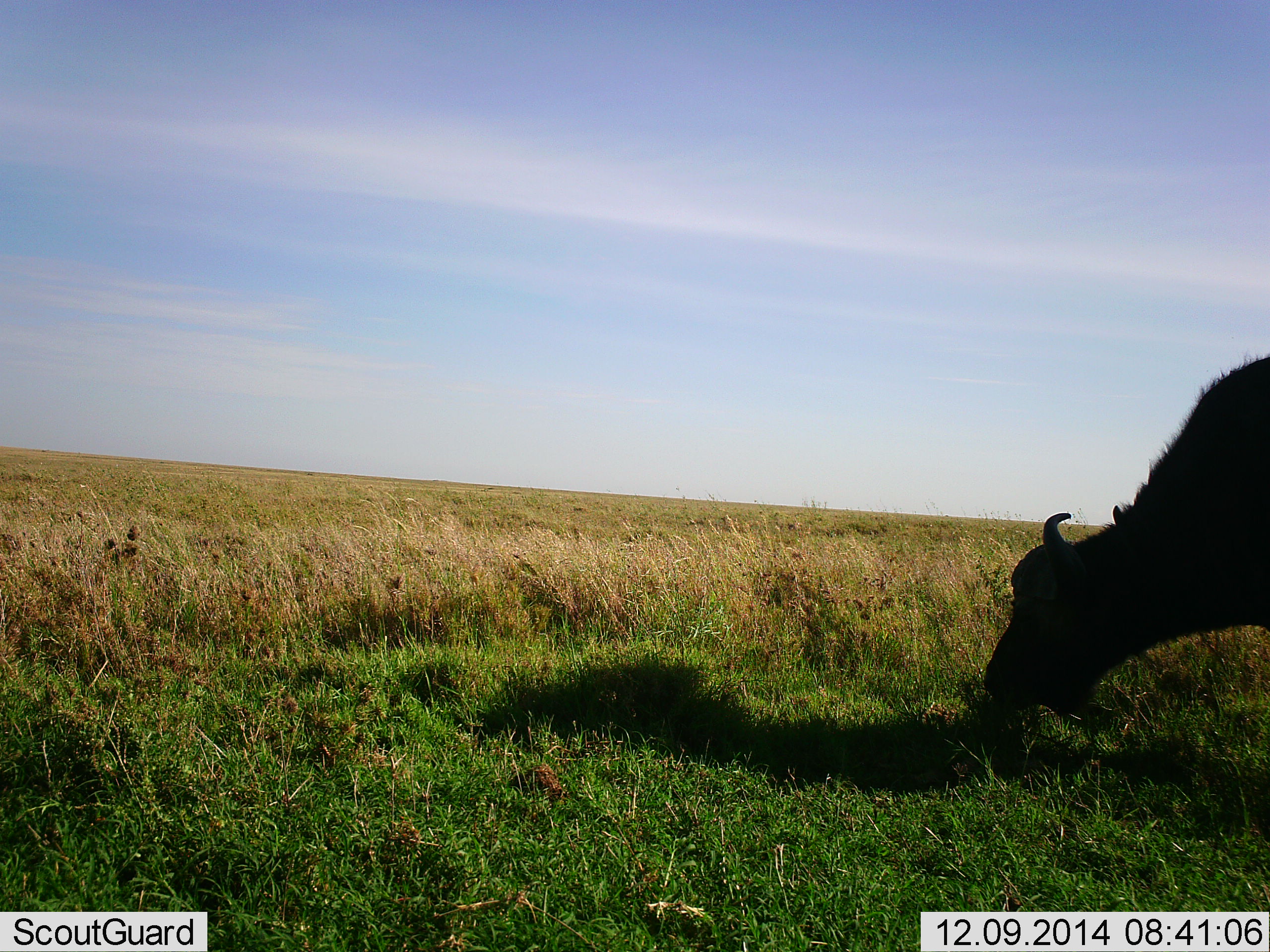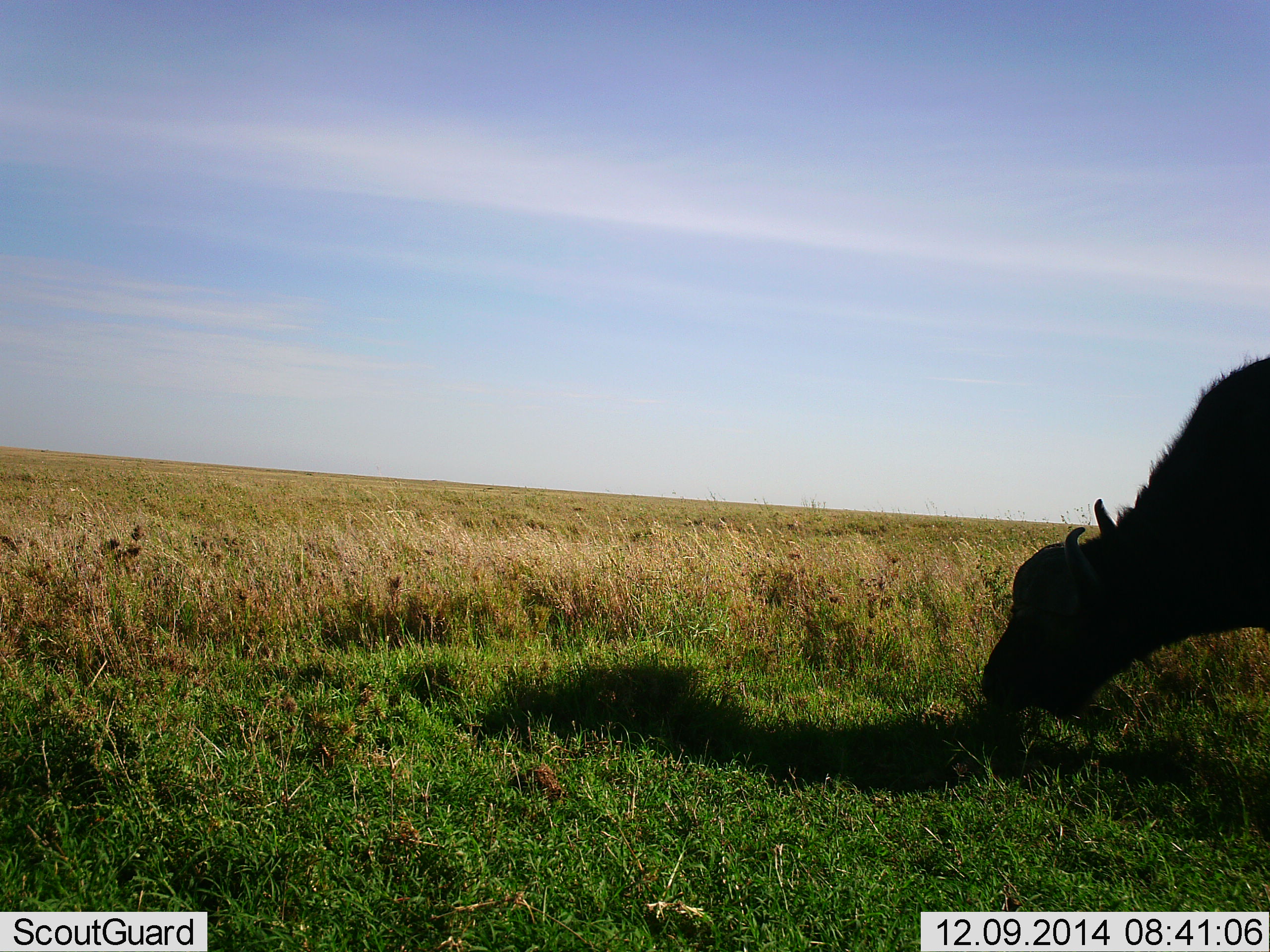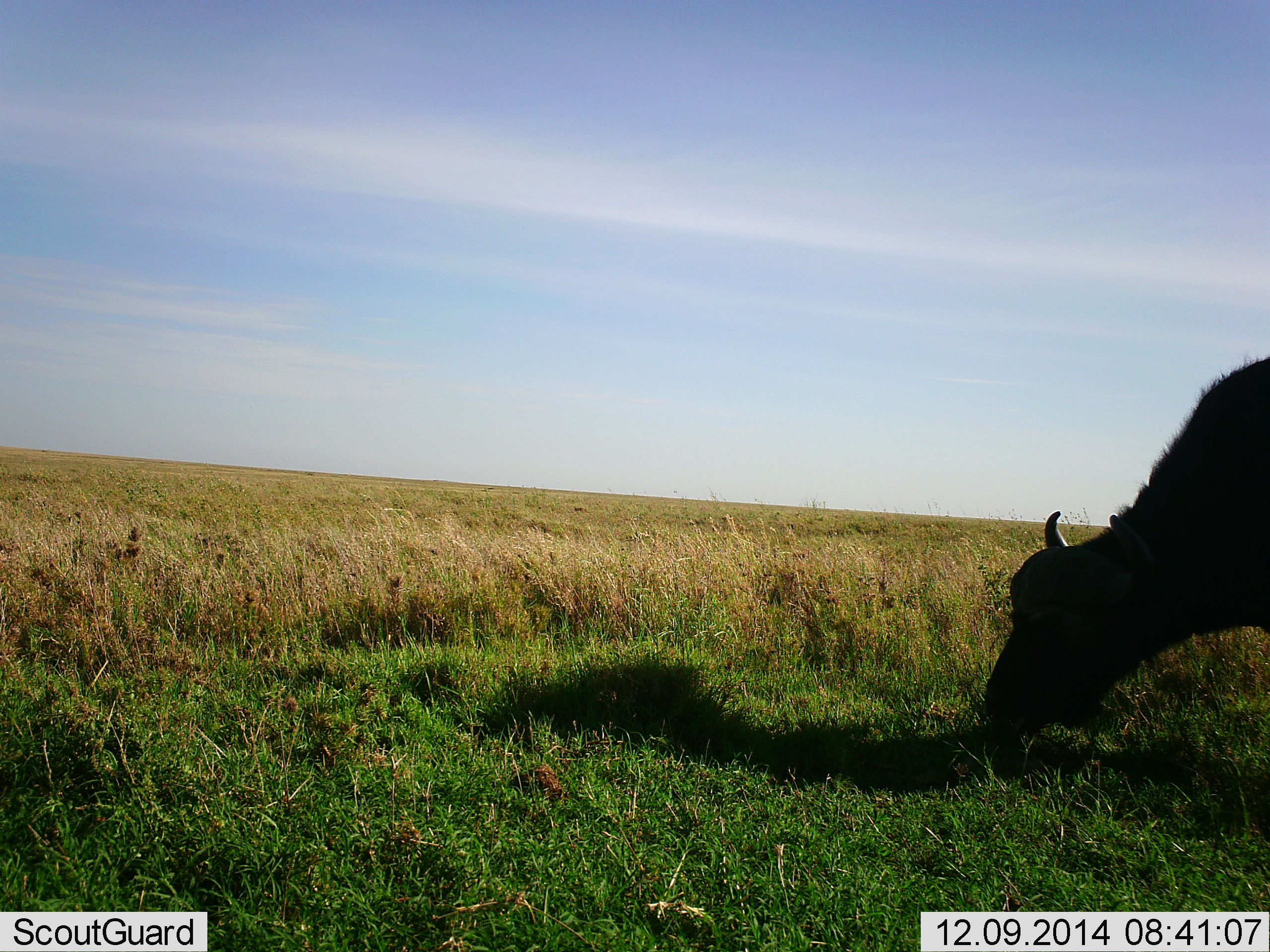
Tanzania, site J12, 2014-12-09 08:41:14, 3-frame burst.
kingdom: Animalia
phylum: Chordata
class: Mammalia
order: Artiodactyla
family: Bovidae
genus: Syncerus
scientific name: Syncerus caffer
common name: cape buffalo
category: buffalo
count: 1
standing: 10%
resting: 0%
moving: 0%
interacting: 0%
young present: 0%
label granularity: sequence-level